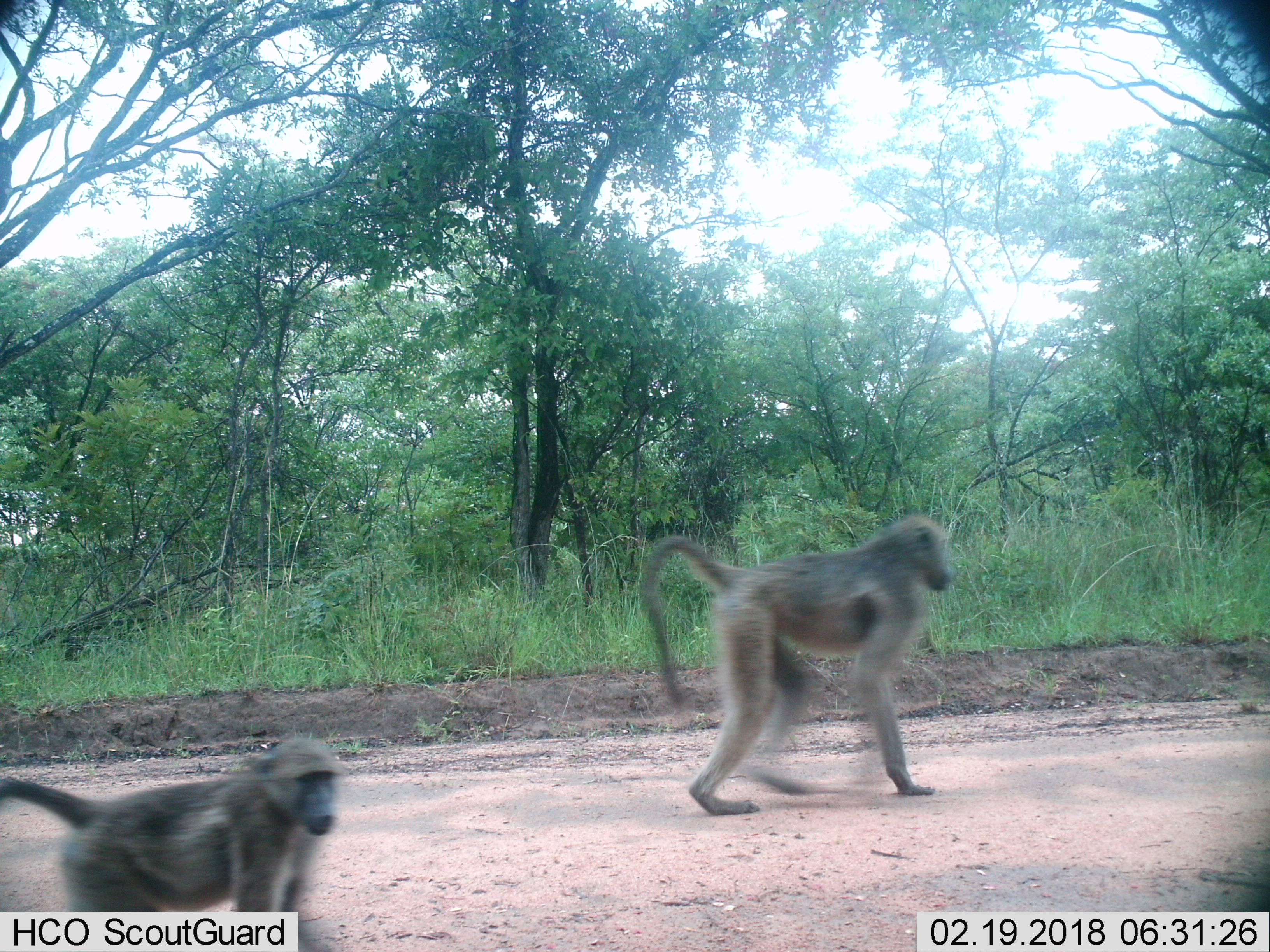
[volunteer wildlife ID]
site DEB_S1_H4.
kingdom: Animalia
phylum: Chordata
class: Mammalia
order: Primates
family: Cercopithecidae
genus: Papio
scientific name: Papio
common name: baboon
Baboon (Papio), count 2. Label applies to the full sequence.